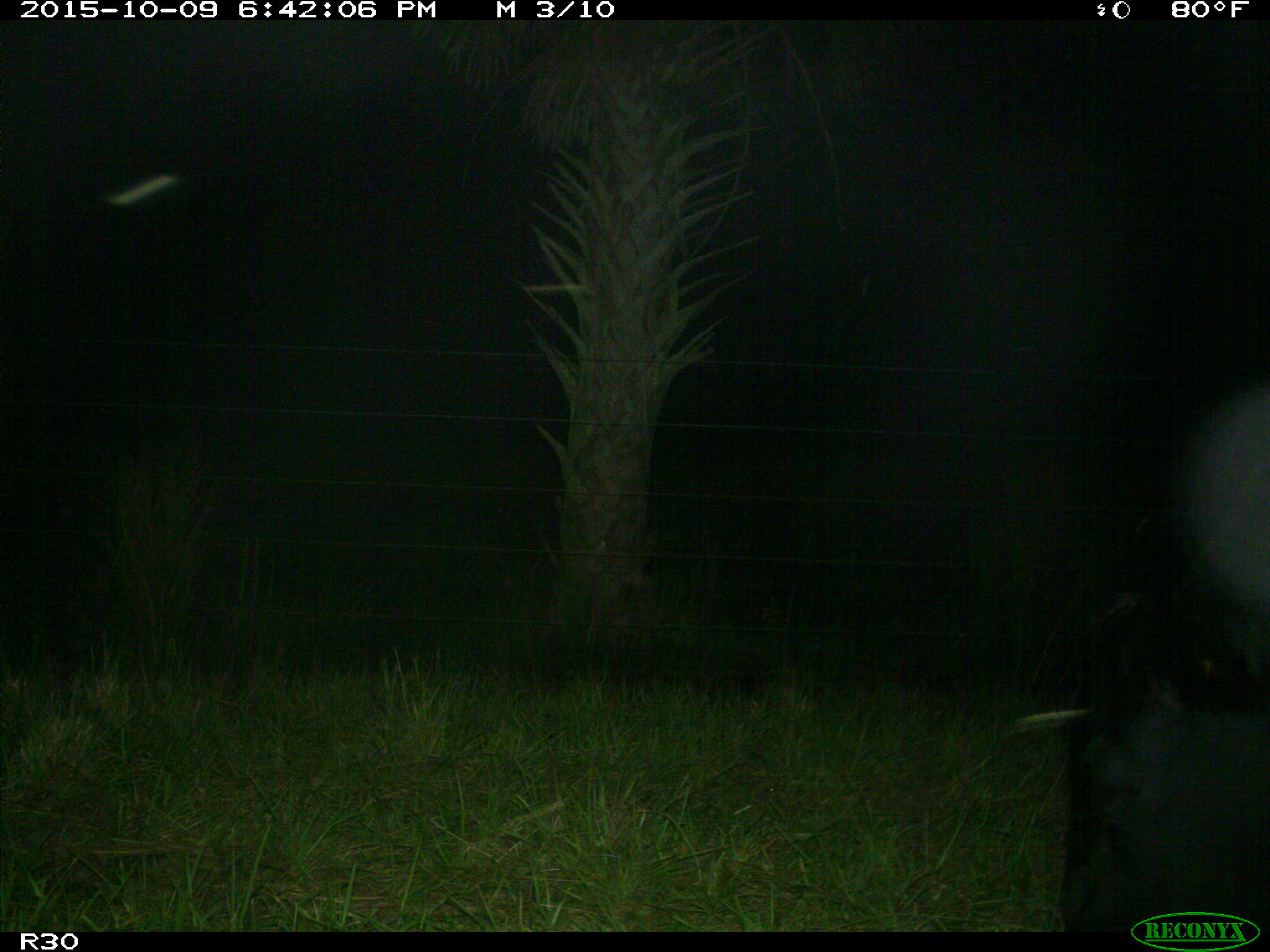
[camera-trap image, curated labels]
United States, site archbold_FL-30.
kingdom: Animalia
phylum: Chordata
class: Mammalia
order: Artiodactyla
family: Bovidae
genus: Bos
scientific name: Bos taurus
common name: domestic cow